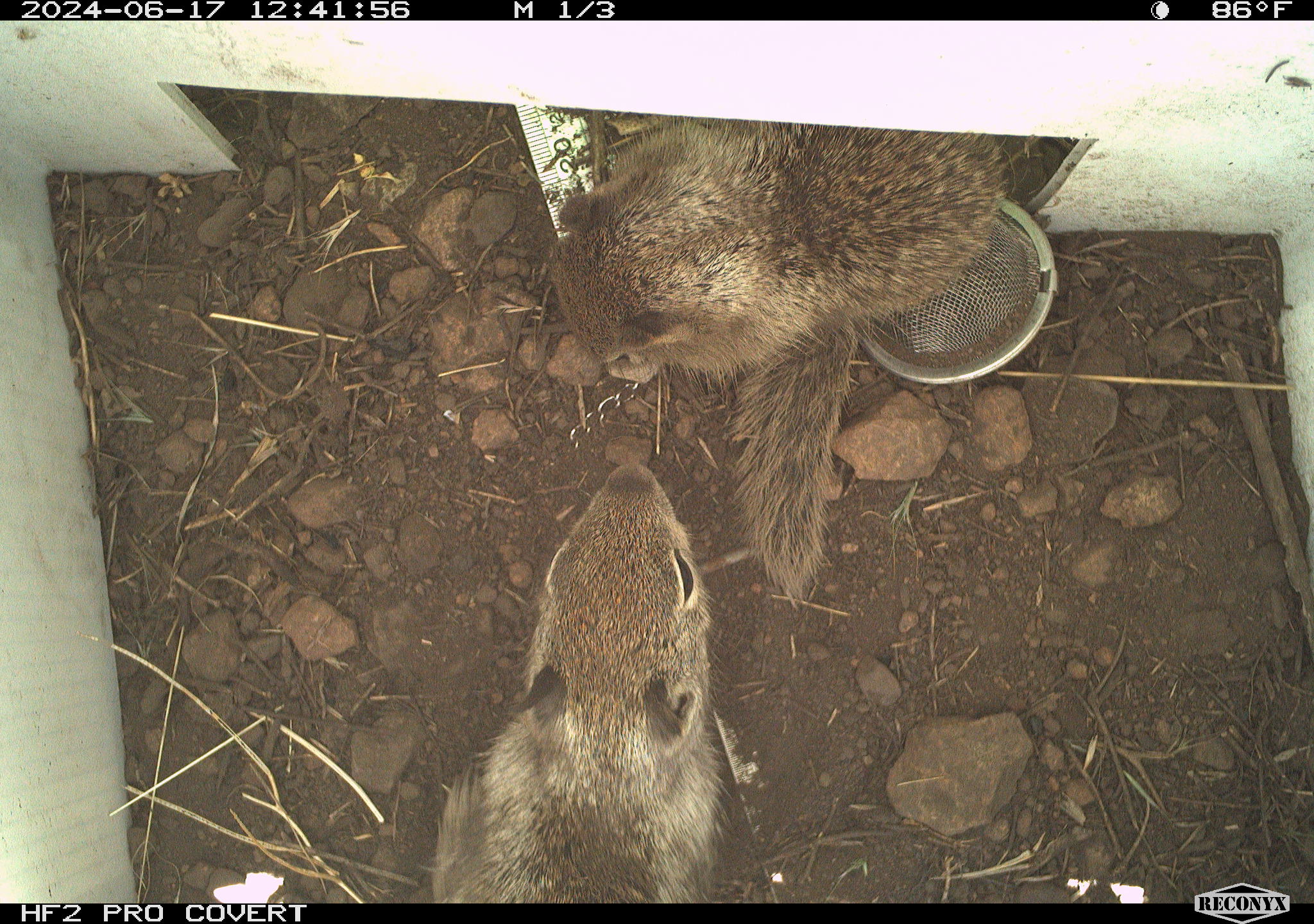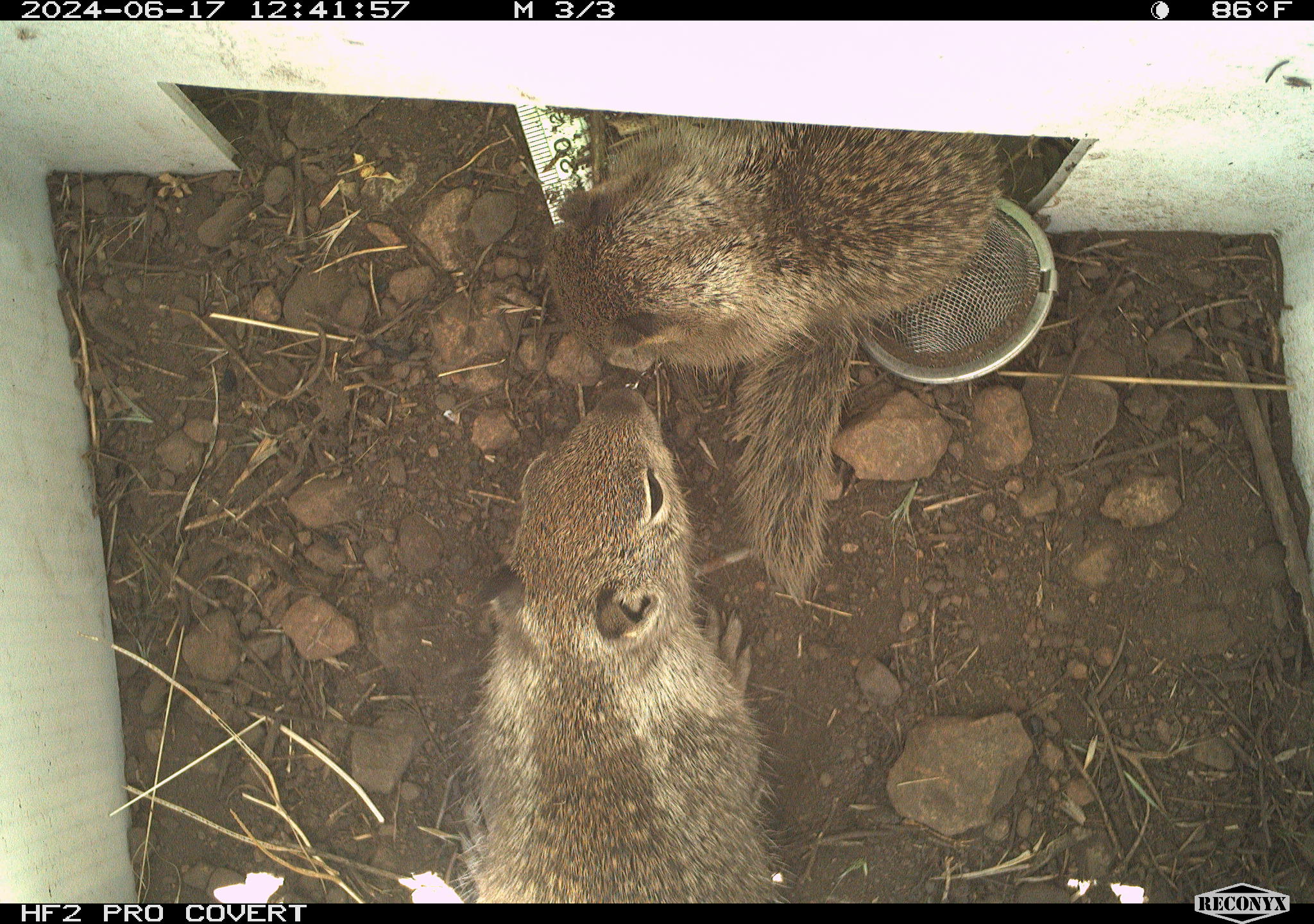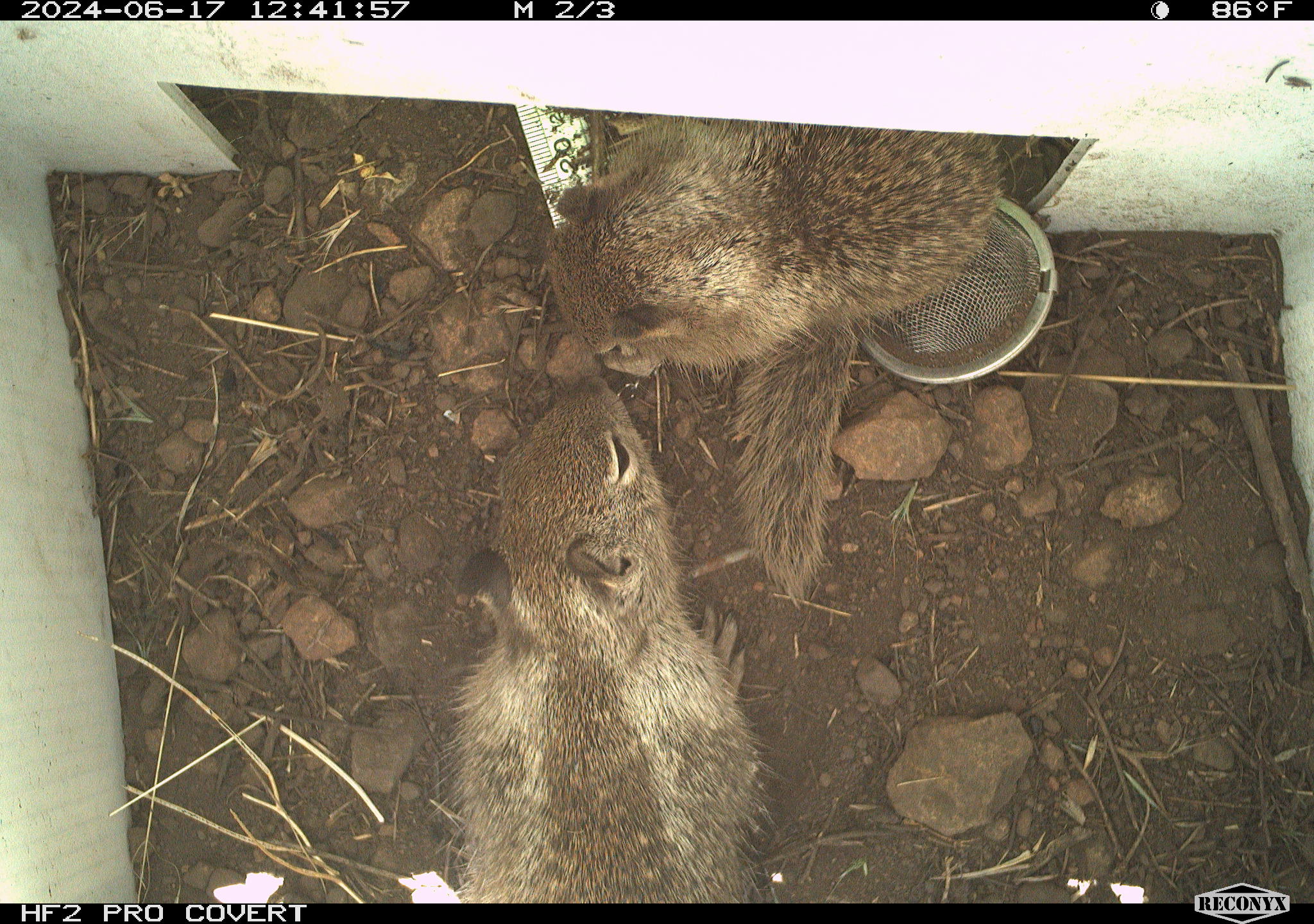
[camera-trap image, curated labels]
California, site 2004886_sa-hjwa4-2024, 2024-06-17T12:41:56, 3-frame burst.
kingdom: Animalia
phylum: Chordata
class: Mammalia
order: Rodentia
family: Sciuridae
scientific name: Sciuridae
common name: squirrels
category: sciuridae family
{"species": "sciuridae family (squirrels) (Sciuridae)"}